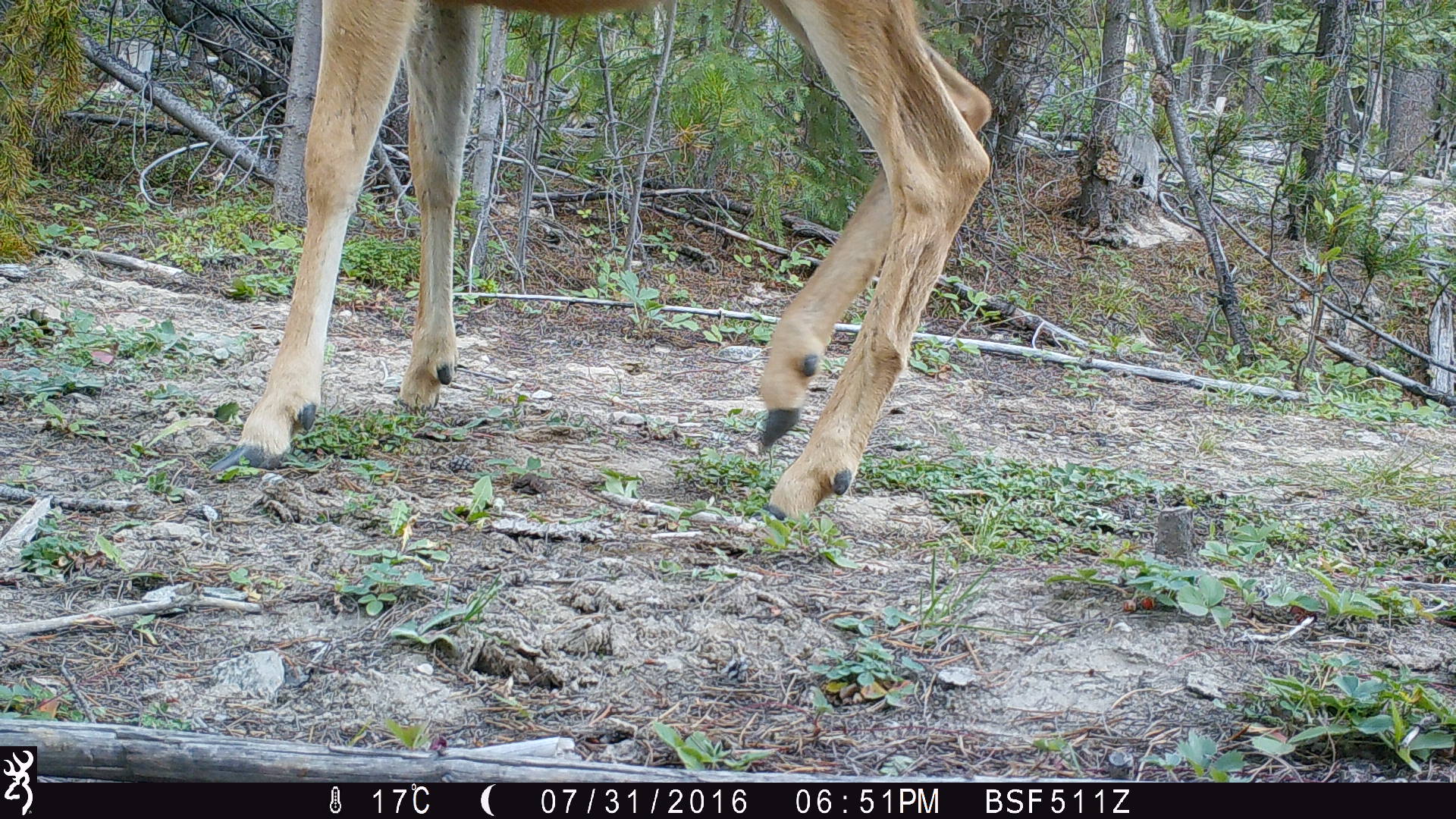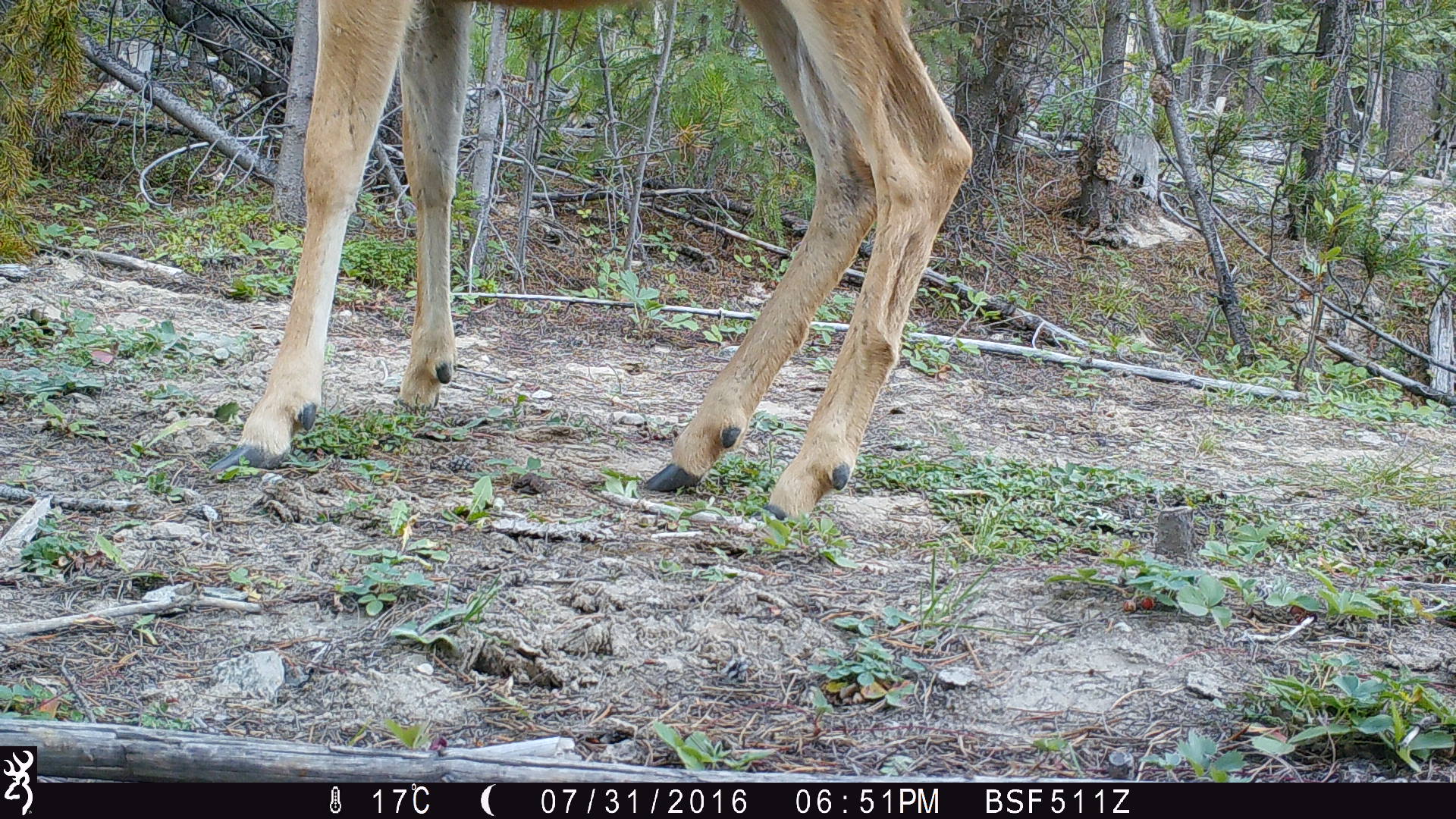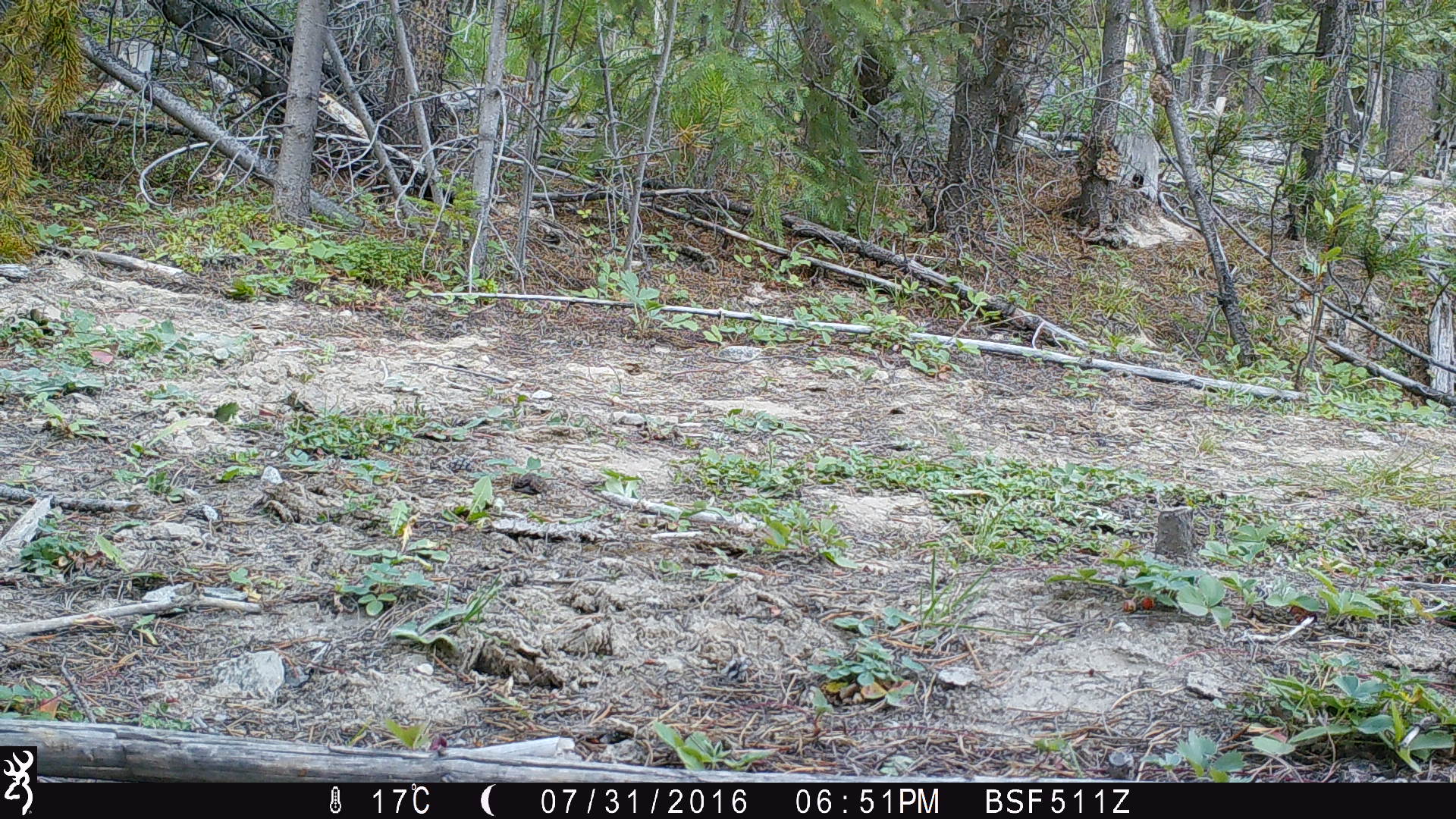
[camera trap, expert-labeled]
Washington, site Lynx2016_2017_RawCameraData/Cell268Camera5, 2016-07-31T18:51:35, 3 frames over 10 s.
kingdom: Animalia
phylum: Chordata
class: Mammalia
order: Artiodactyla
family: Bovidae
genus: Bos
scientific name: Bos taurus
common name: domestic cattle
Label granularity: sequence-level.